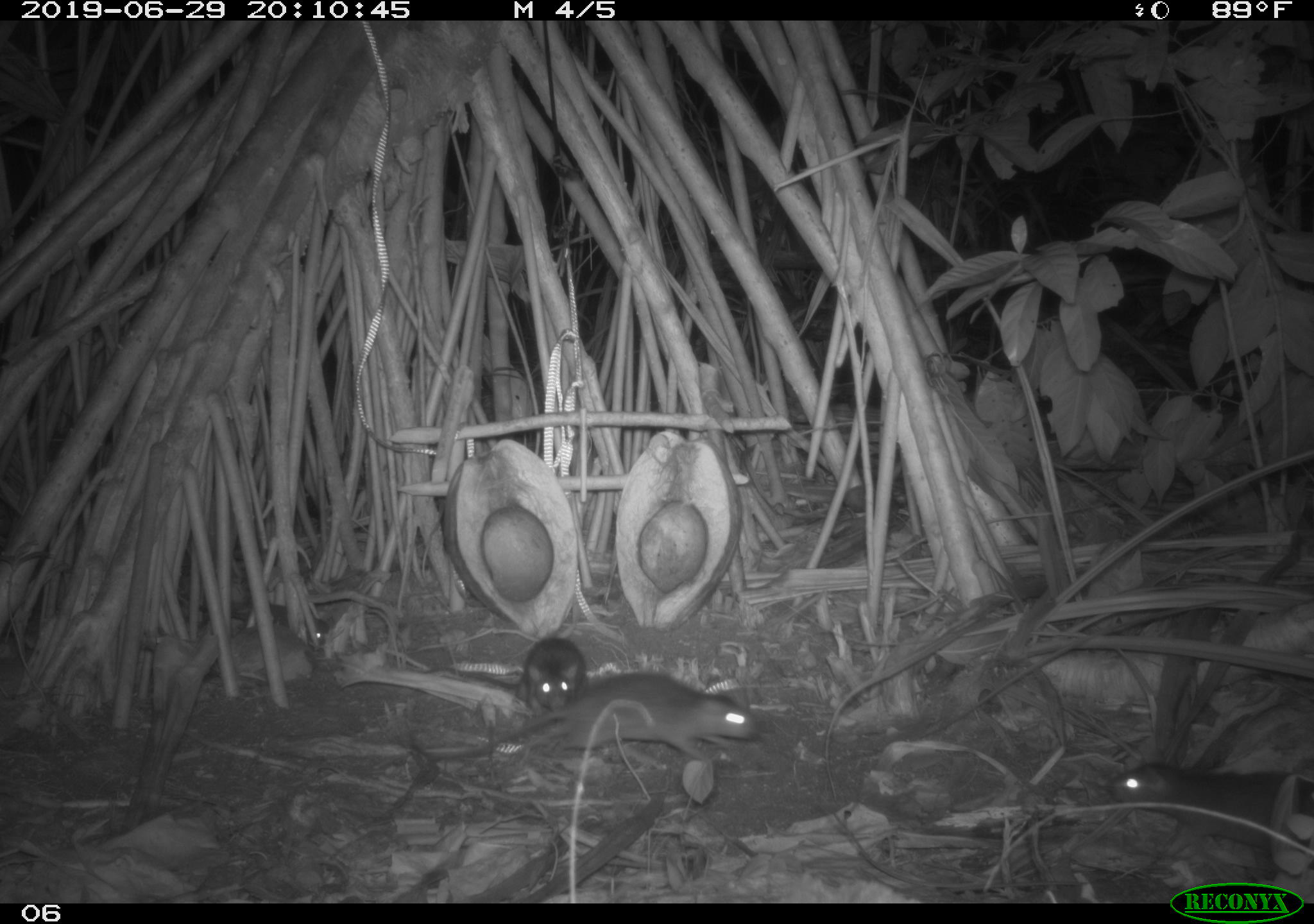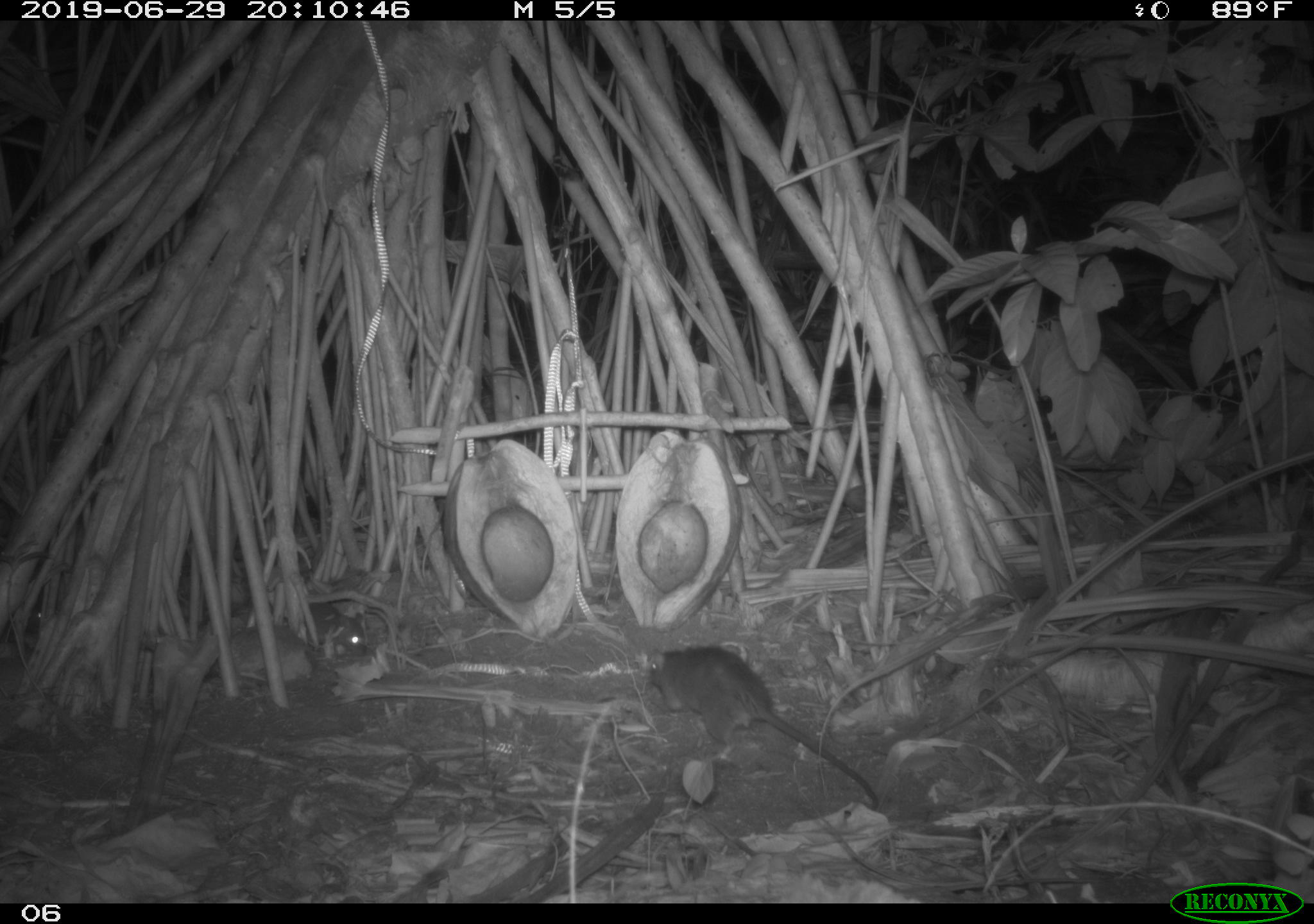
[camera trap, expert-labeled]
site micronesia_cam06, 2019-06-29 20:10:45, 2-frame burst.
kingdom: Animalia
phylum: Chordata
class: Mammalia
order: Rodentia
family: Muridae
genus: Rattus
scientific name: Rattus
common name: rat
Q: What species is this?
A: Rat (Rattus).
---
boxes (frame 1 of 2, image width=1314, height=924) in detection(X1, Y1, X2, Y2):
rat: detection(409, 667, 762, 772); detection(1105, 752, 1314, 873); detection(419, 628, 596, 718); detection(234, 597, 336, 648)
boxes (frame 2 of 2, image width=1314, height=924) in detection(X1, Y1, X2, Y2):
rat: detection(647, 640, 883, 815); detection(301, 599, 371, 656)